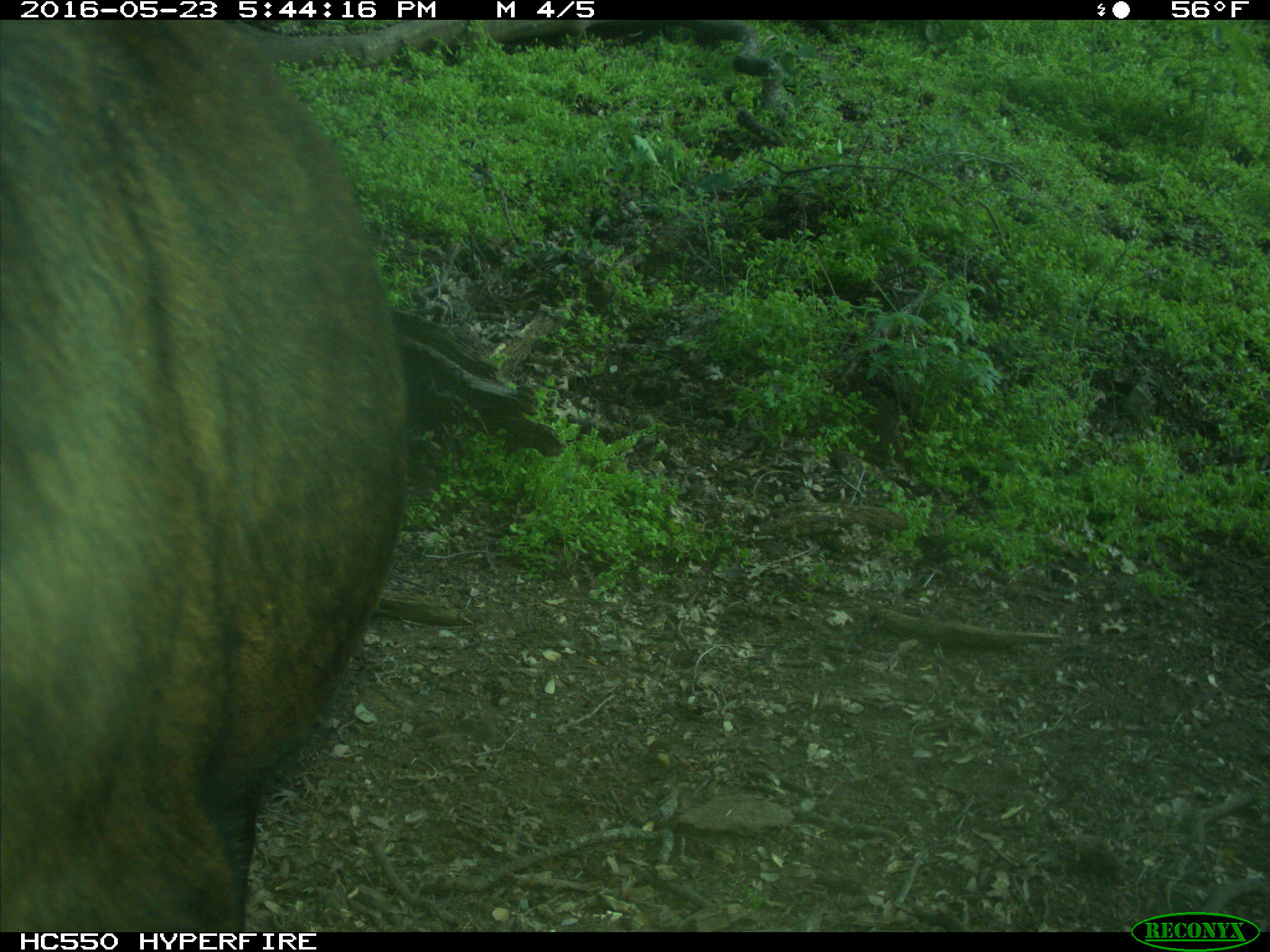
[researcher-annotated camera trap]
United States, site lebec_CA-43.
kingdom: Animalia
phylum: Chordata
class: Mammalia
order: Artiodactyla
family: Bovidae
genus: Bos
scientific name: Bos taurus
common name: domestic cow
Bos taurus (domestic cow).